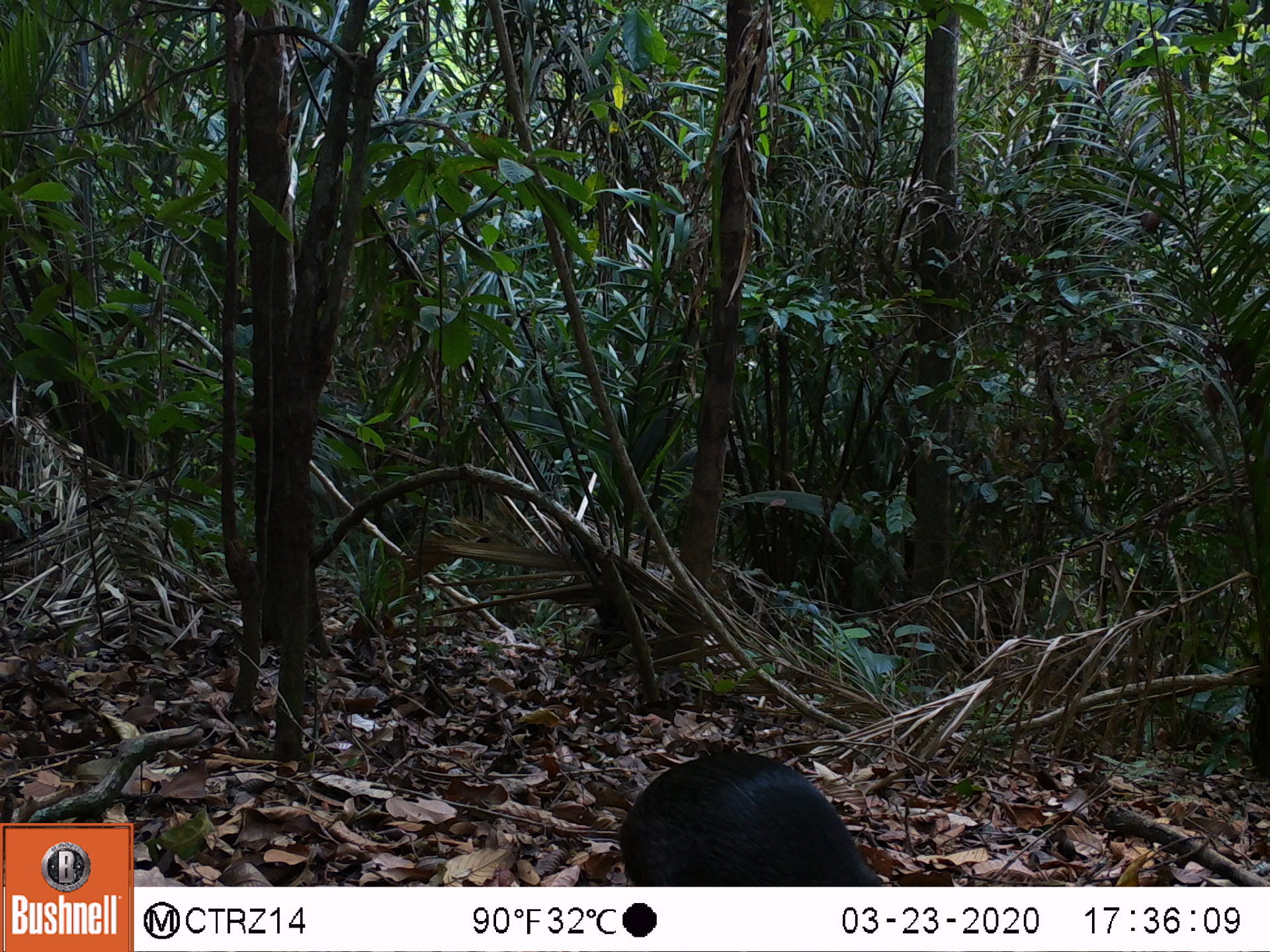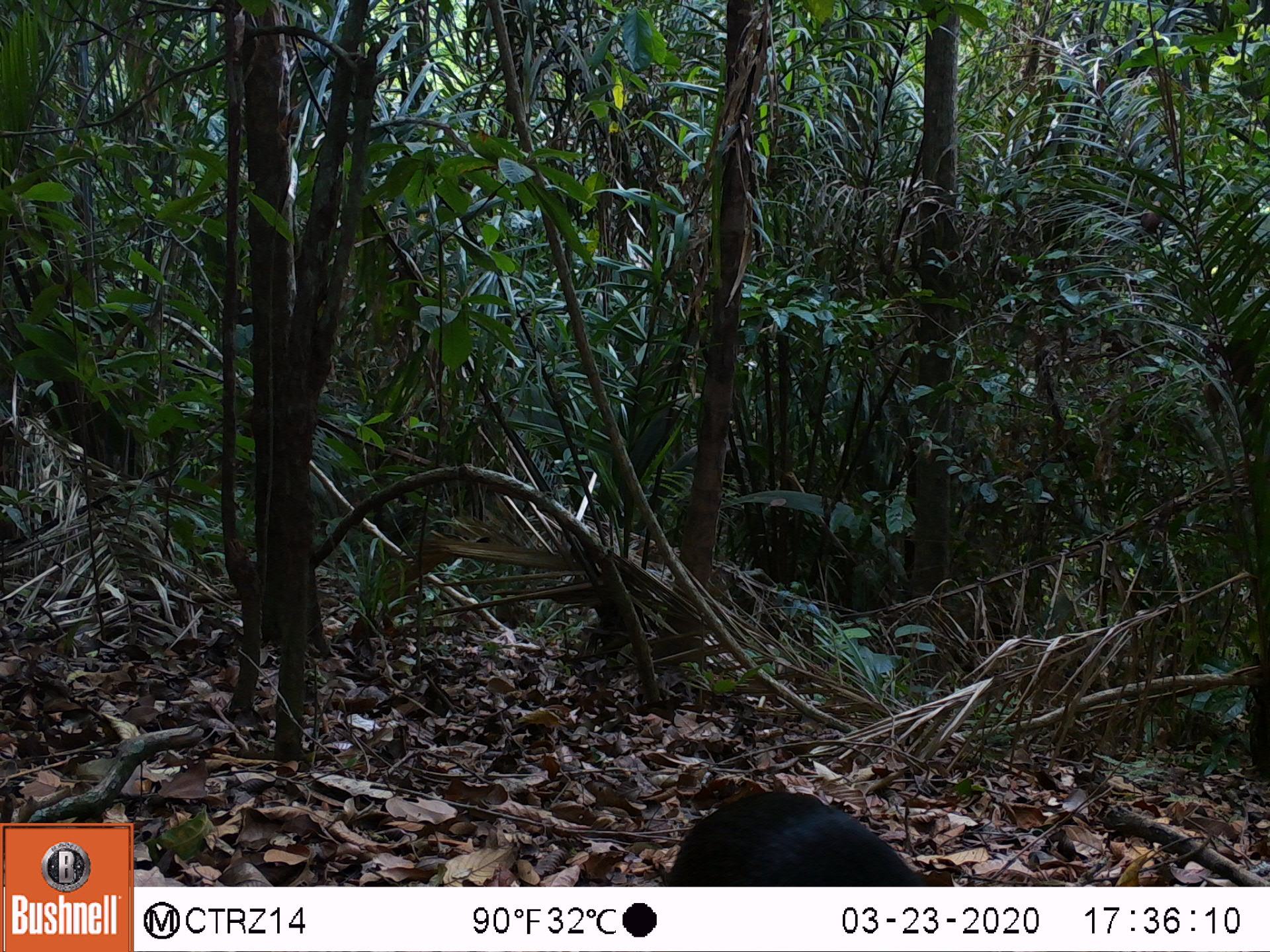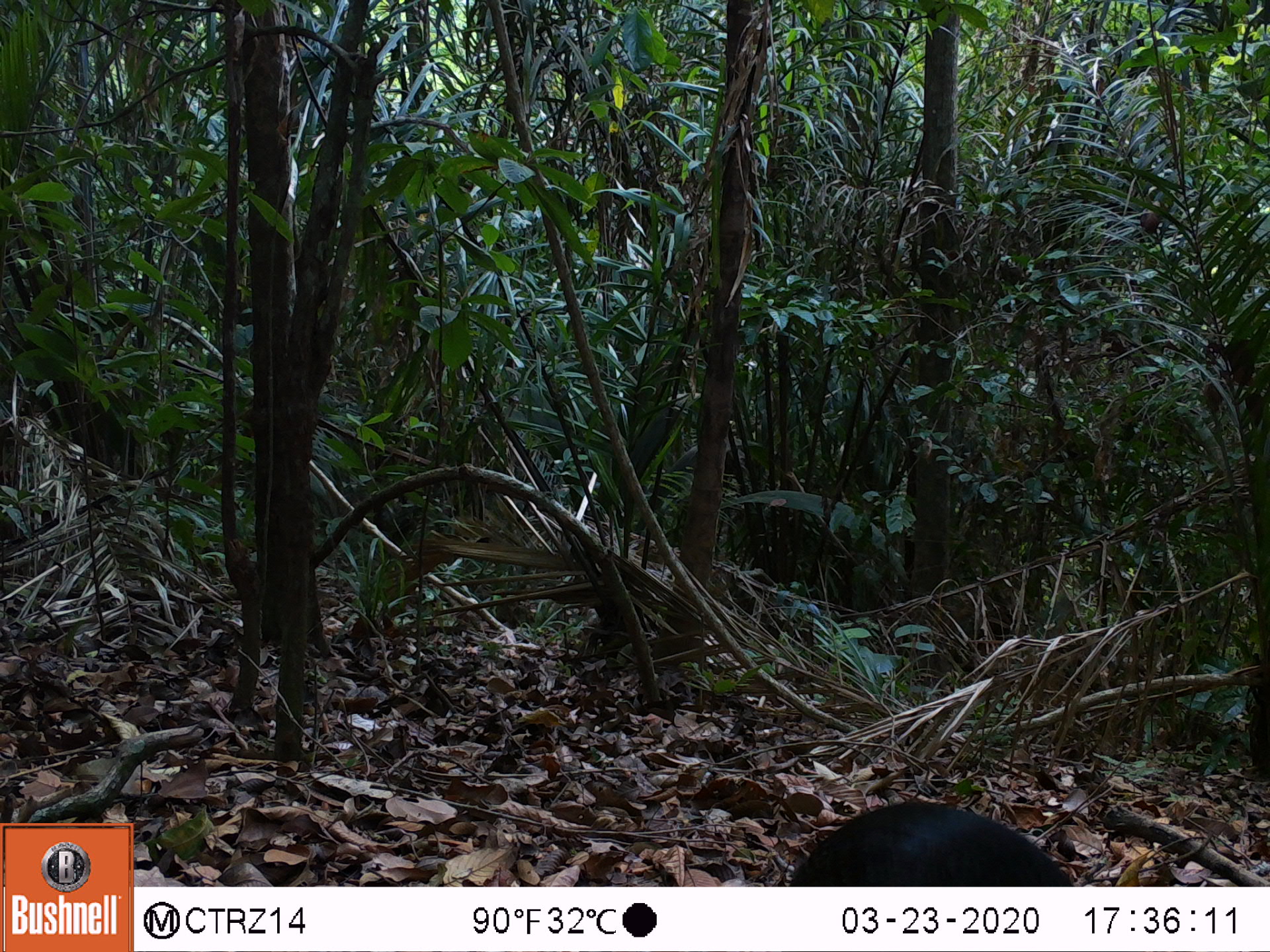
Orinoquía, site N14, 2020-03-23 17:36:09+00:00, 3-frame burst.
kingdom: Animalia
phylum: Chordata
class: Mammalia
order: Rodentia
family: Dasyproctidae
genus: Dasyprocta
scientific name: Dasyprocta fuliginosa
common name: black agouti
Black agouti (Dasyprocta fuliginosa).